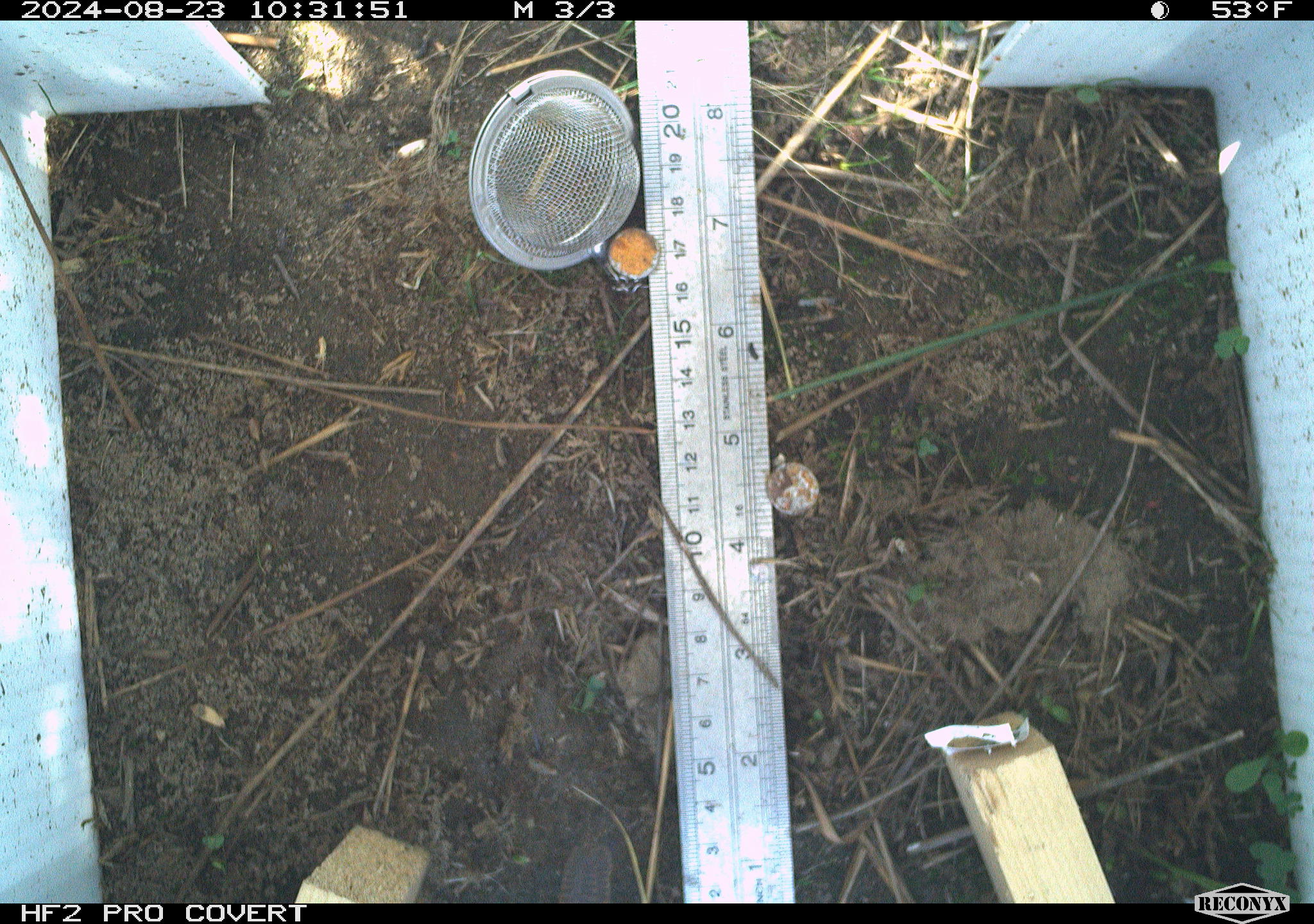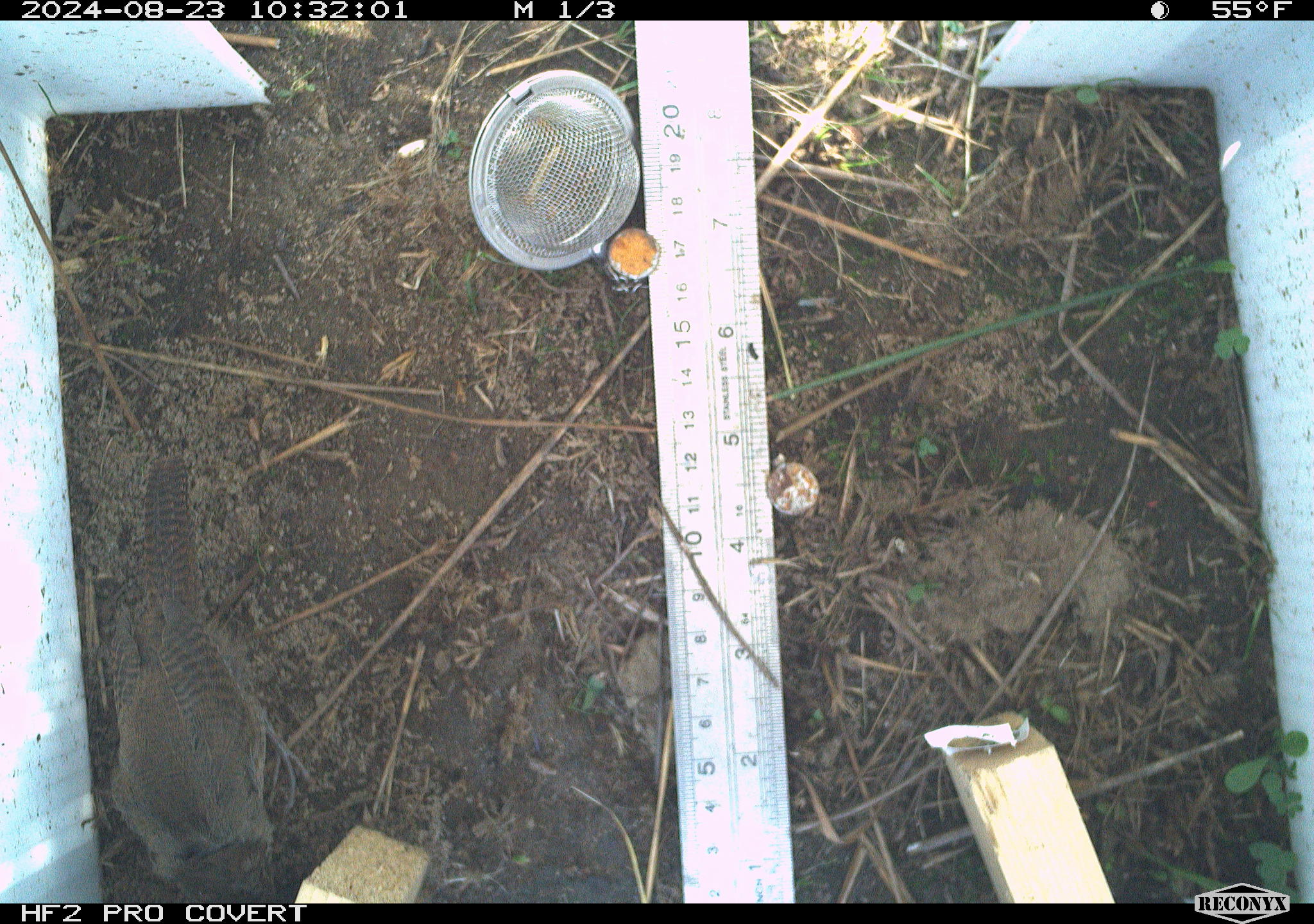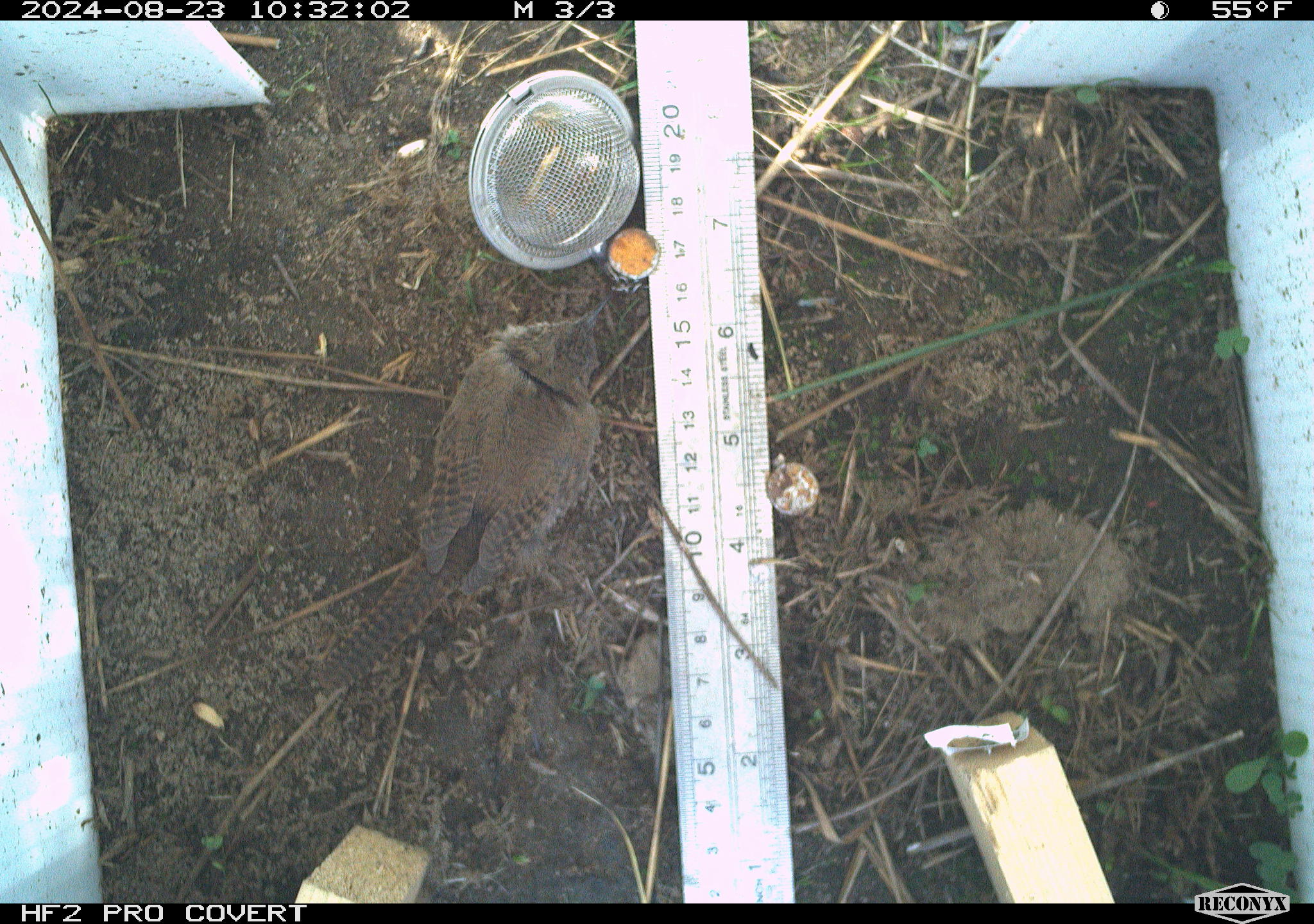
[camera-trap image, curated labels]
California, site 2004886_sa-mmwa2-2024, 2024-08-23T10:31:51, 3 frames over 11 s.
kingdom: Animalia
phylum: Chordata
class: Aves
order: Passeriformes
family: Troglodytidae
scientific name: Troglodytidae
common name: wren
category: troglodytidae family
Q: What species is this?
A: Troglodytidae family (wren) (Troglodytidae).